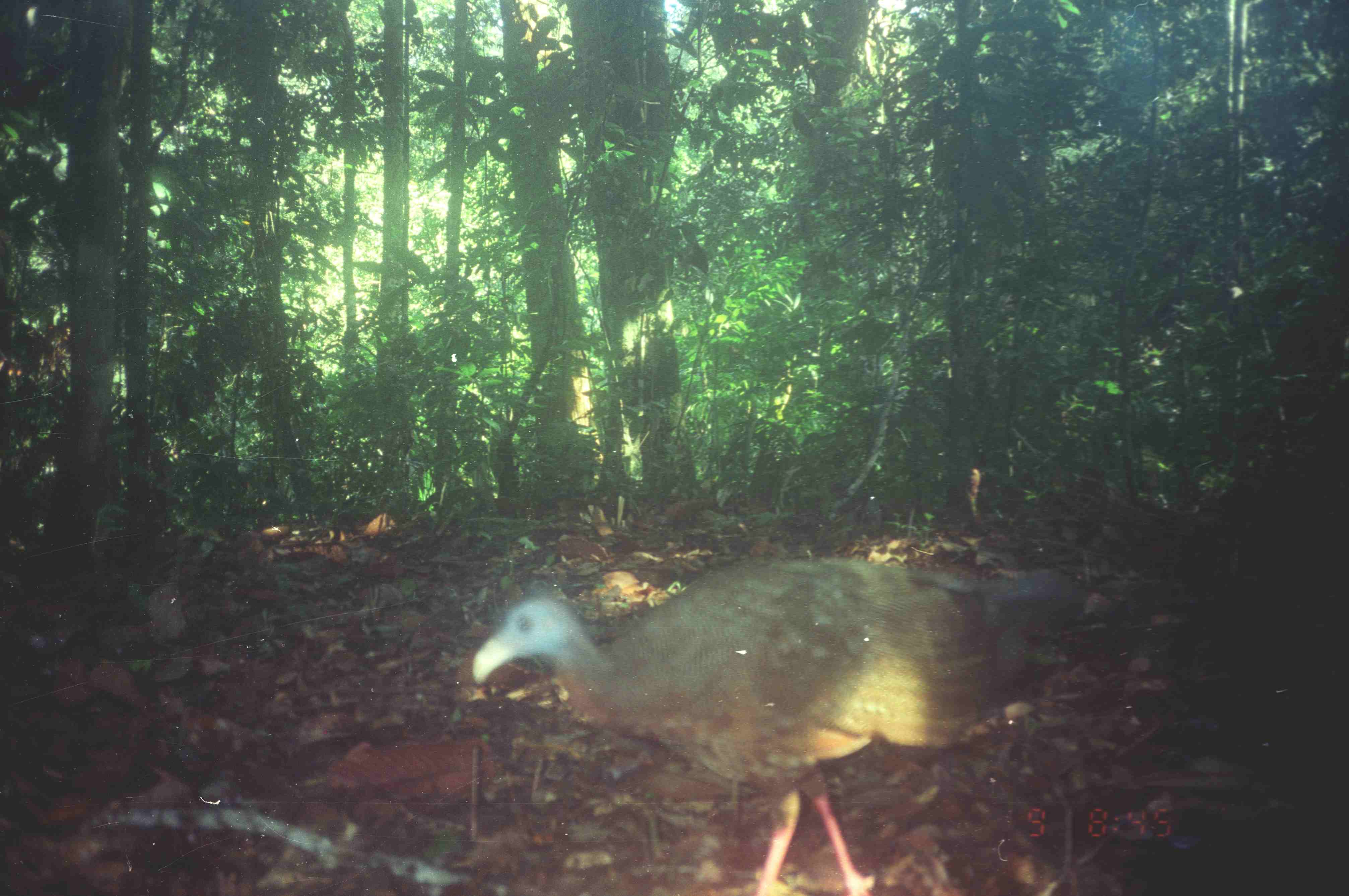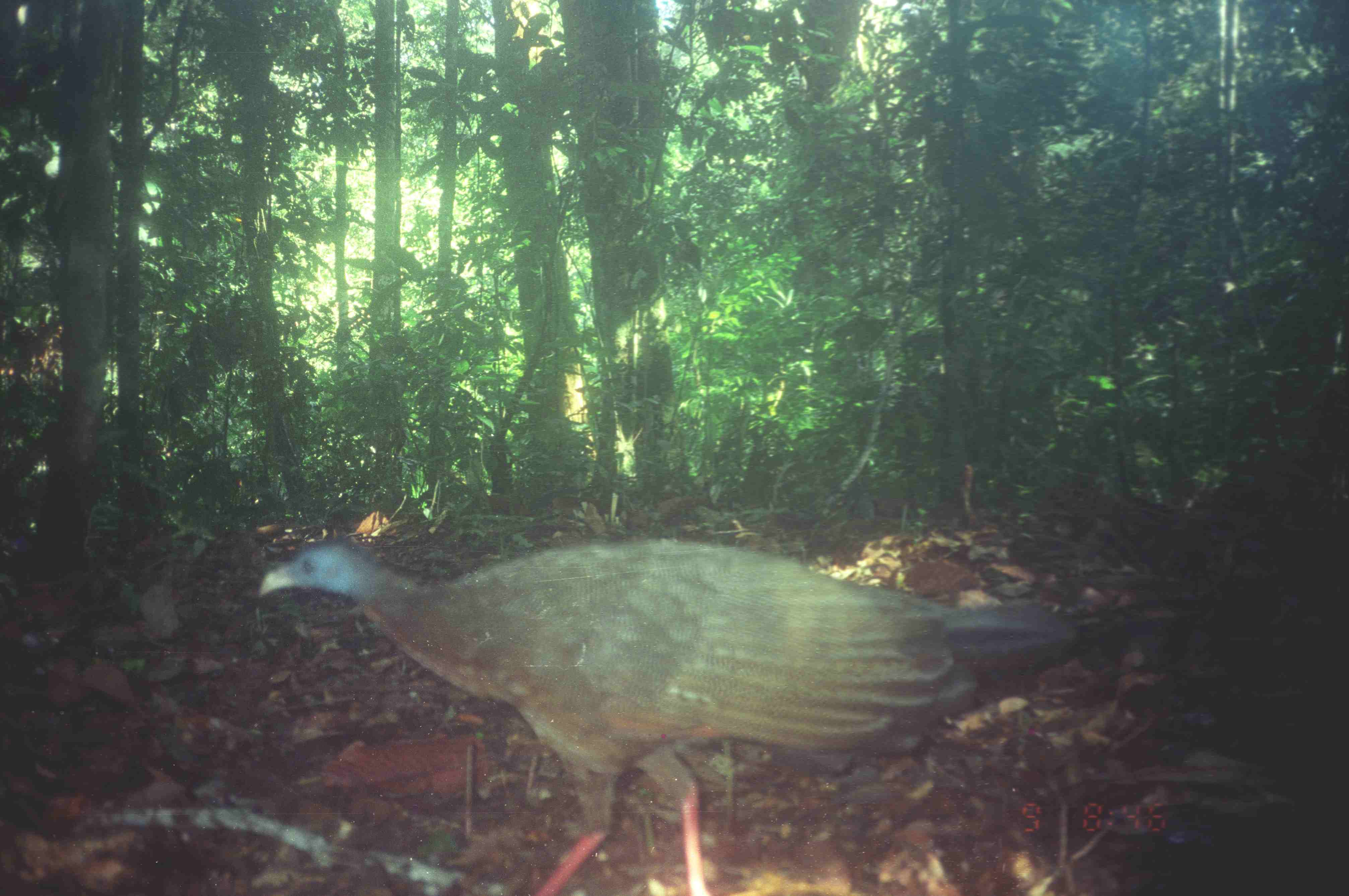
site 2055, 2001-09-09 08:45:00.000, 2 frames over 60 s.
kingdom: Animalia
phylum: Chordata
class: Aves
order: Galliformes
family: Phasianidae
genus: Argusianus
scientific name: Argusianus argus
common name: great argus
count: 1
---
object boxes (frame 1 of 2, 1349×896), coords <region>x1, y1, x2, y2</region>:
argusianus argus: <region>469, 554, 1085, 896</region>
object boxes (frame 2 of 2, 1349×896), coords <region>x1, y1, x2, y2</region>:
argusianus argus: <region>249, 538, 1088, 895</region>